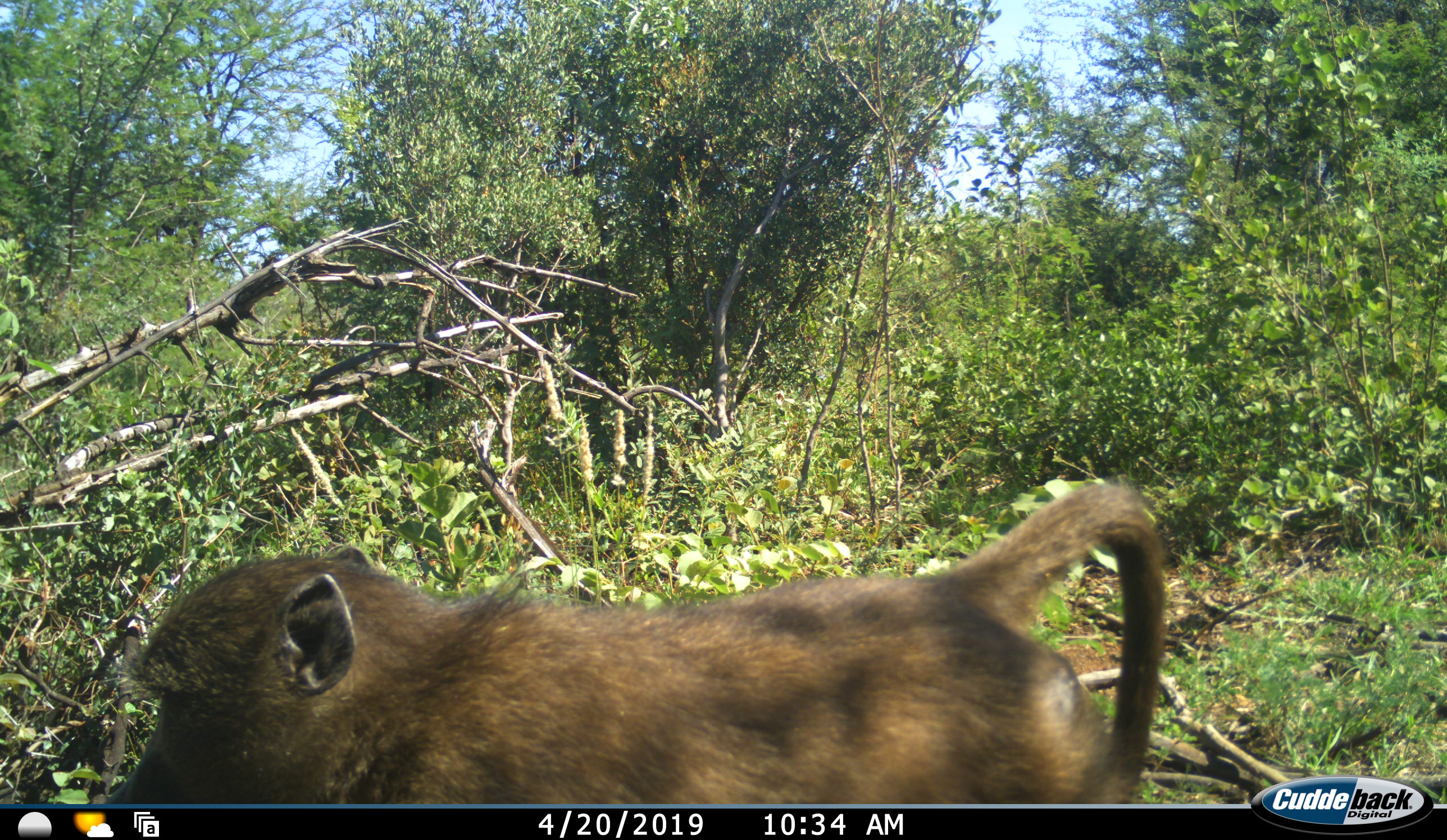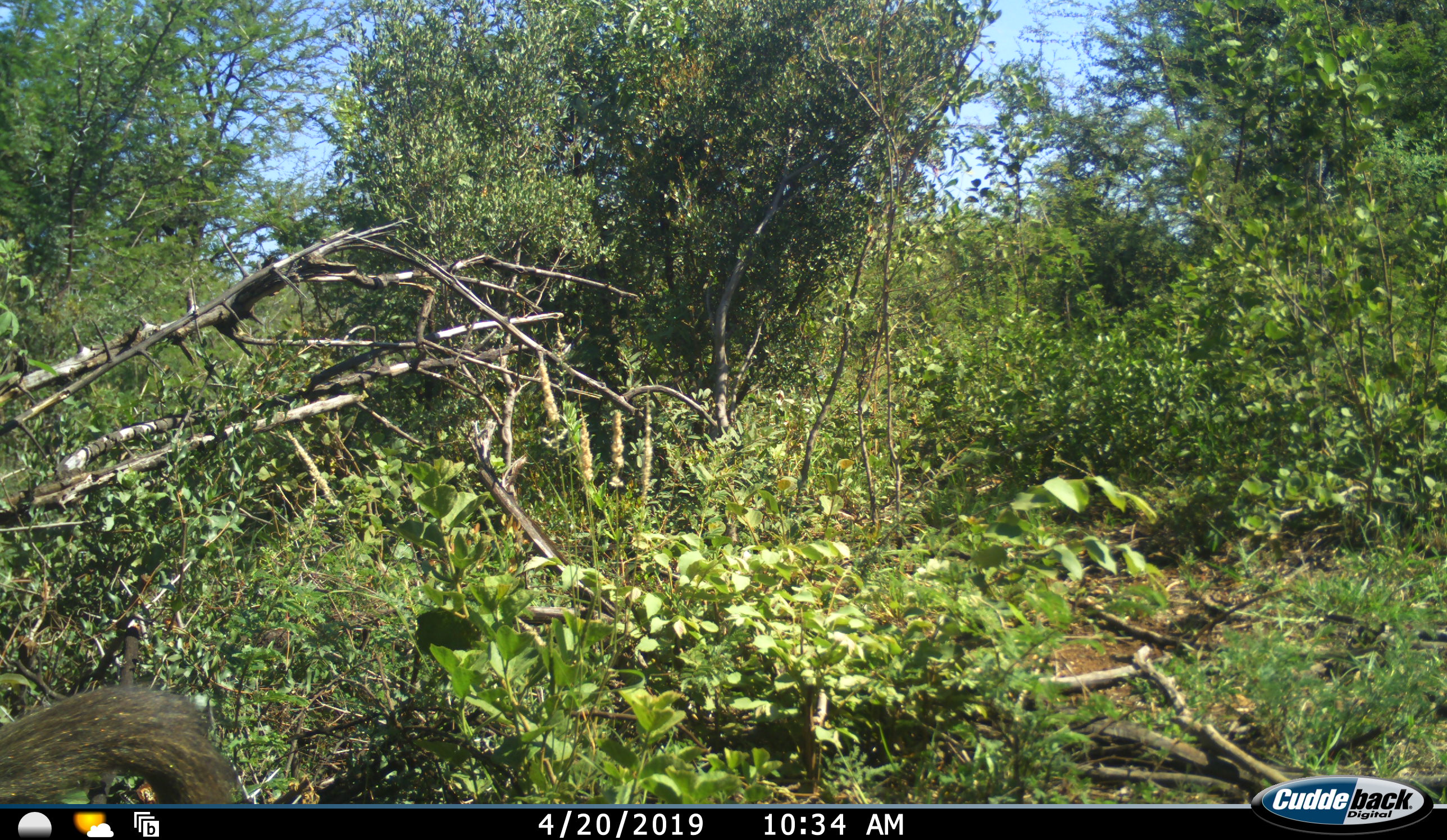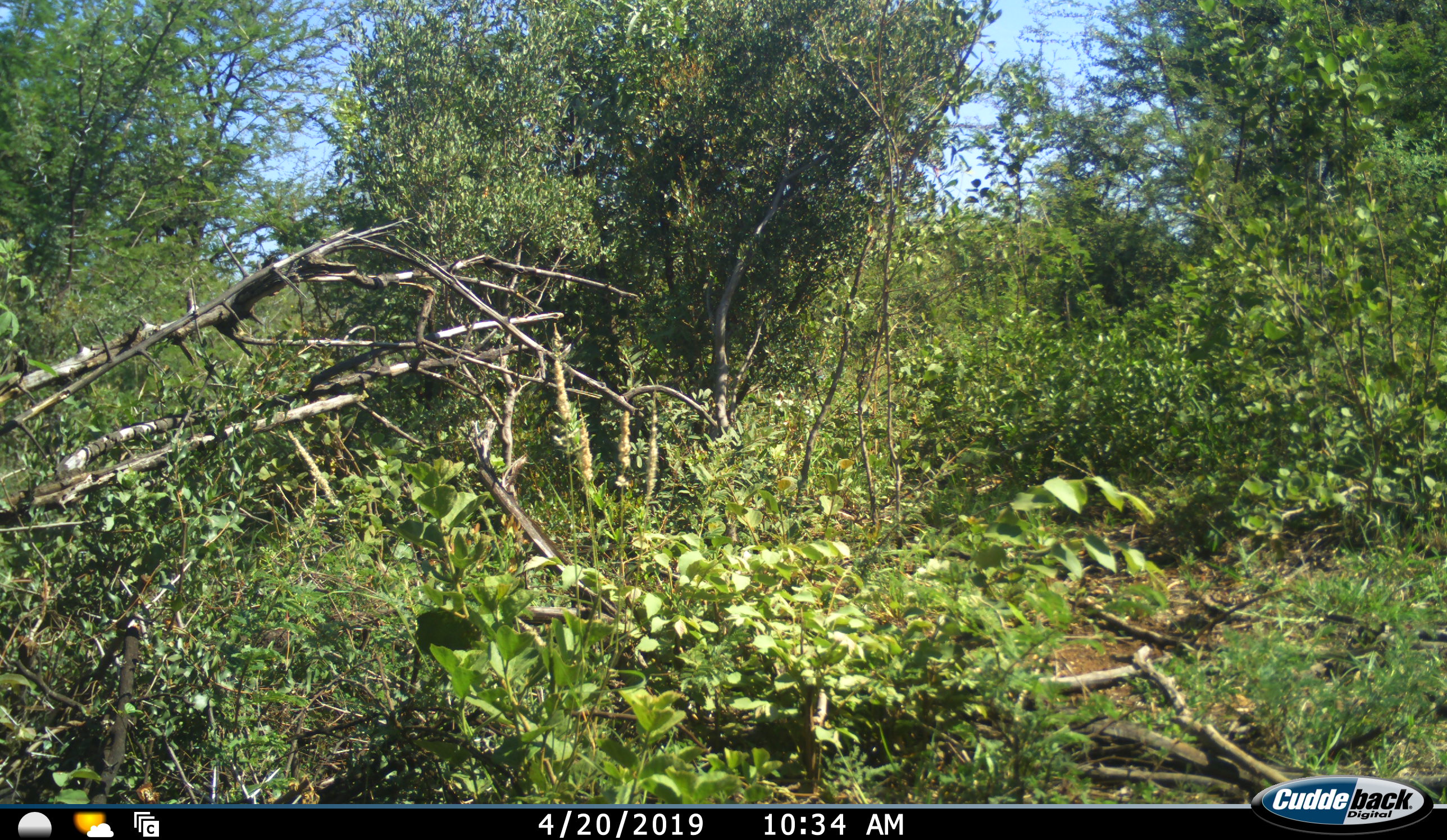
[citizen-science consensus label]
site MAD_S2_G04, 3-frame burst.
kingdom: Animalia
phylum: Chordata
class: Mammalia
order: Primates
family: Cercopithecidae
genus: Papio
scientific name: Papio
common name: baboon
Baboon (Papio), count 1. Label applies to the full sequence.